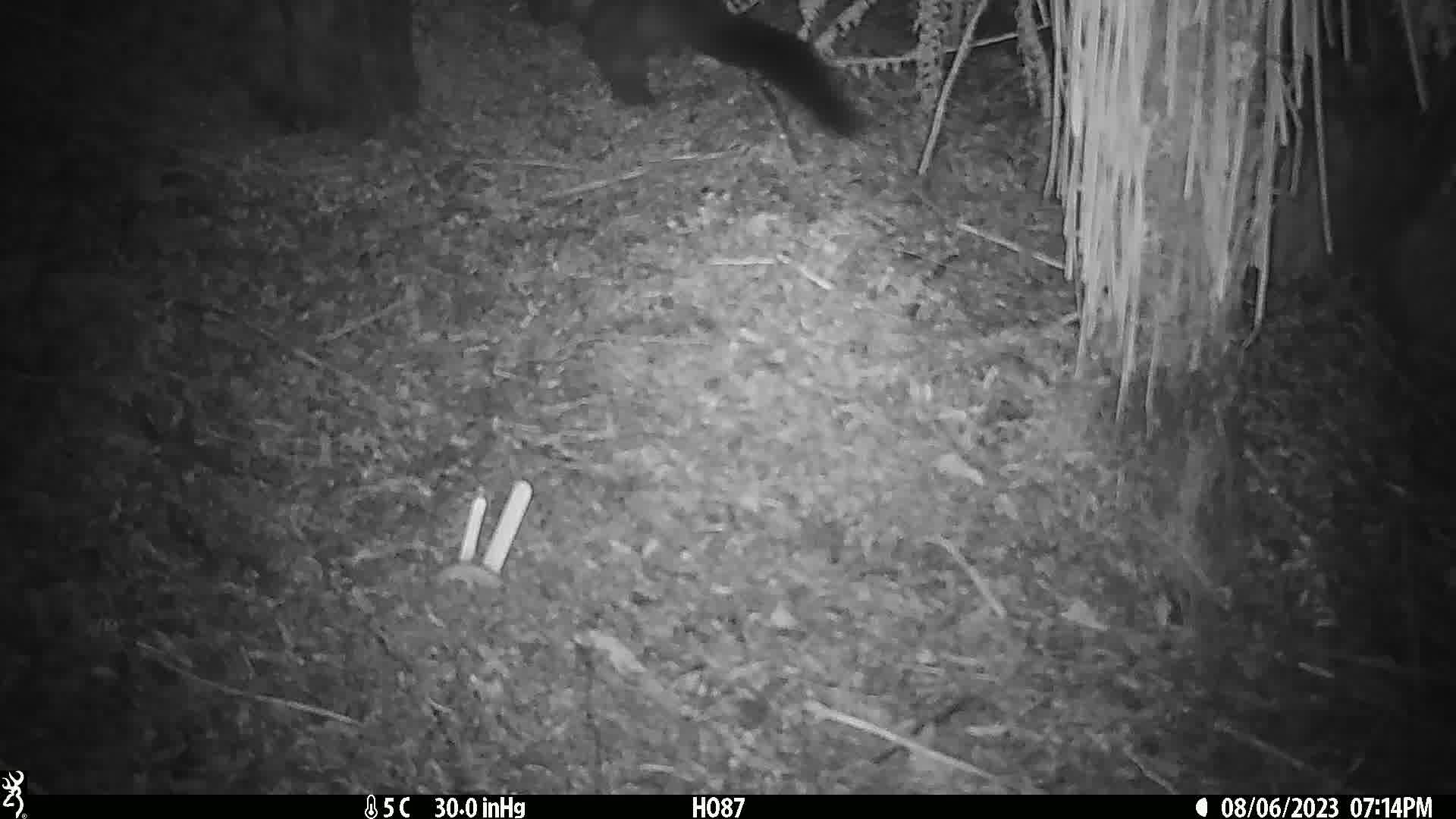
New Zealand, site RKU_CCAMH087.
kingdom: Animalia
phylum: Chordata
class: Mammalia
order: Diprotodontia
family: Phalangeridae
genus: Trichosurus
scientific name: Trichosurus vulpecula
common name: common brushtail possum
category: possum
Possum (common brushtail possum) (Trichosurus vulpecula).